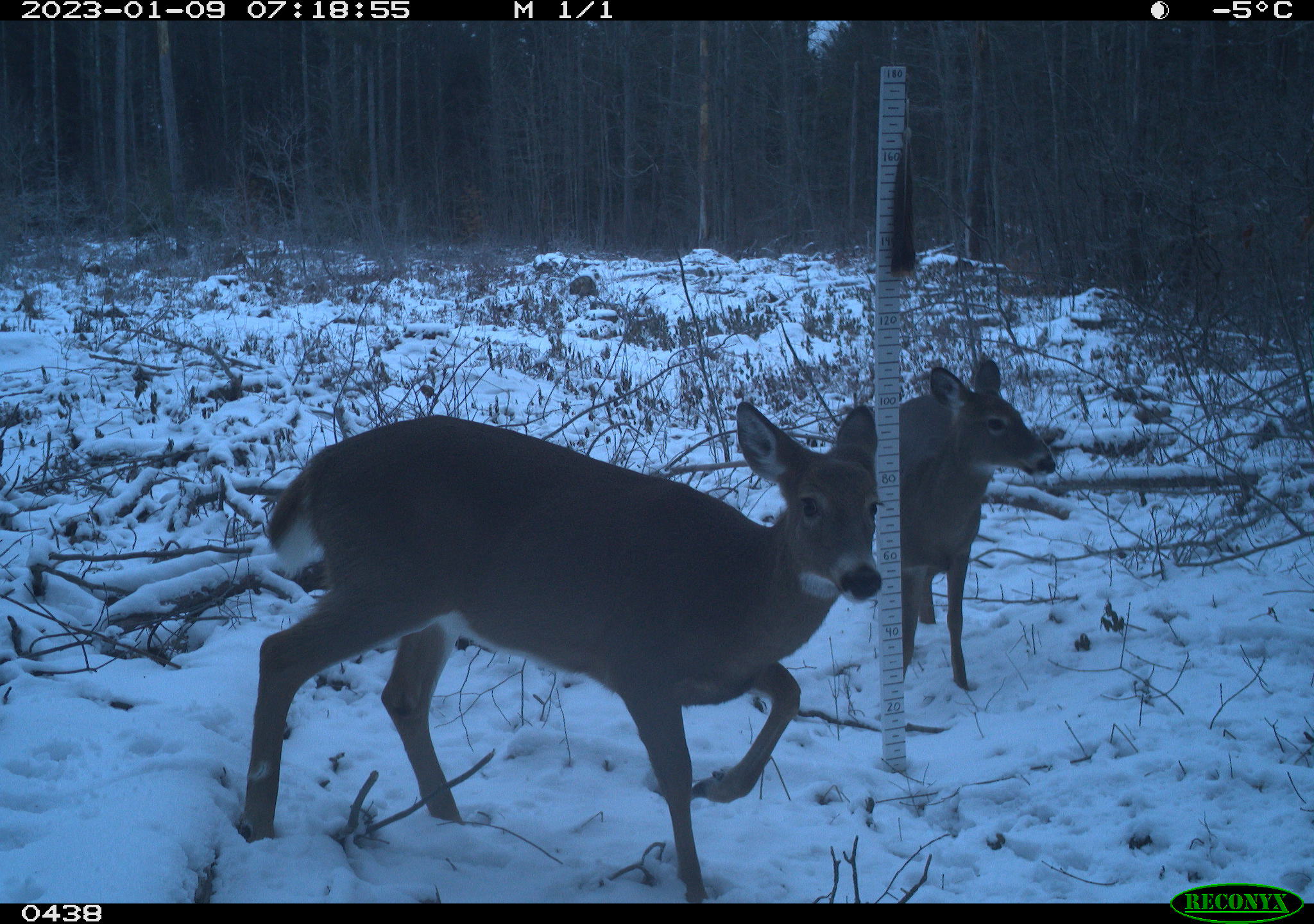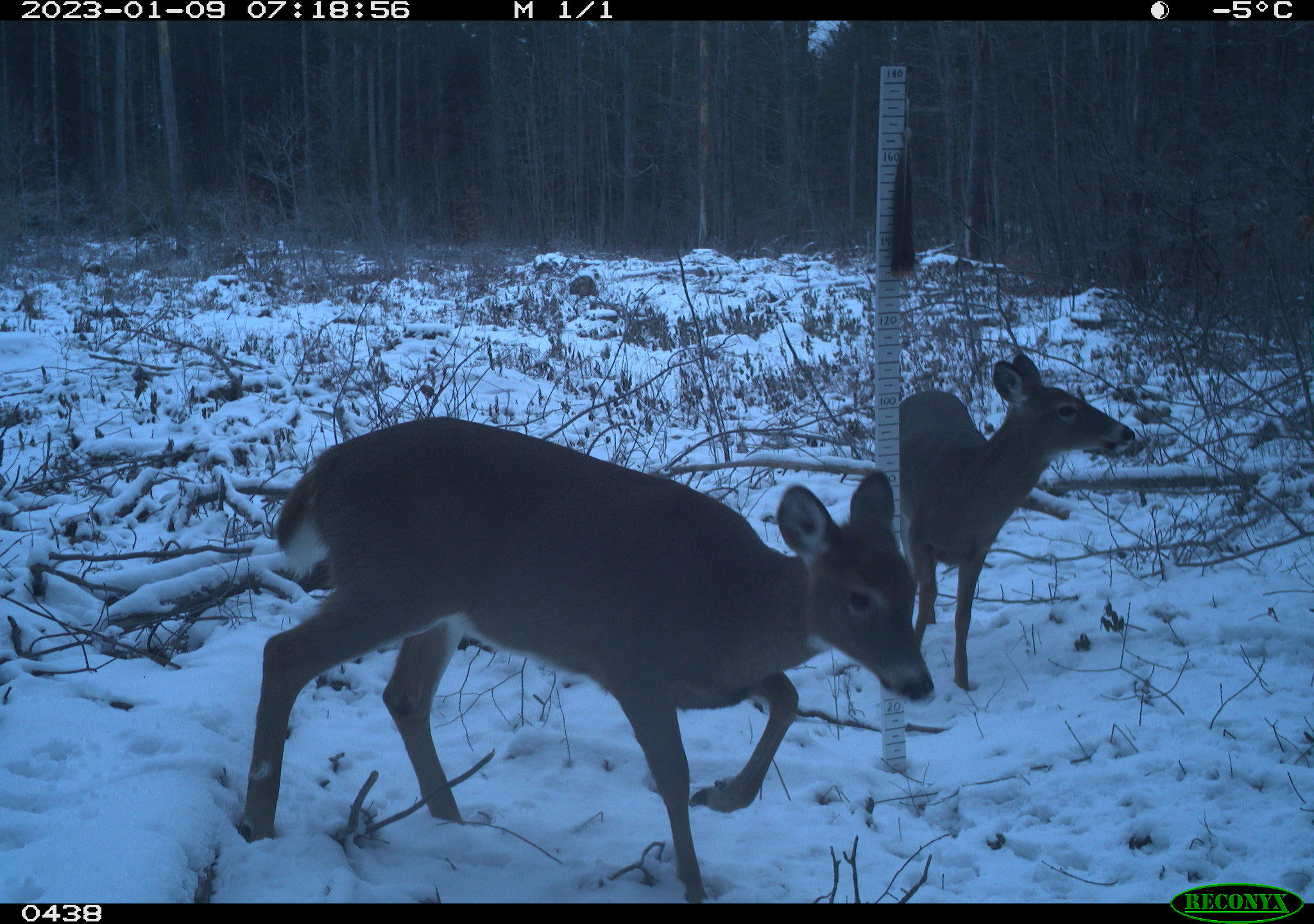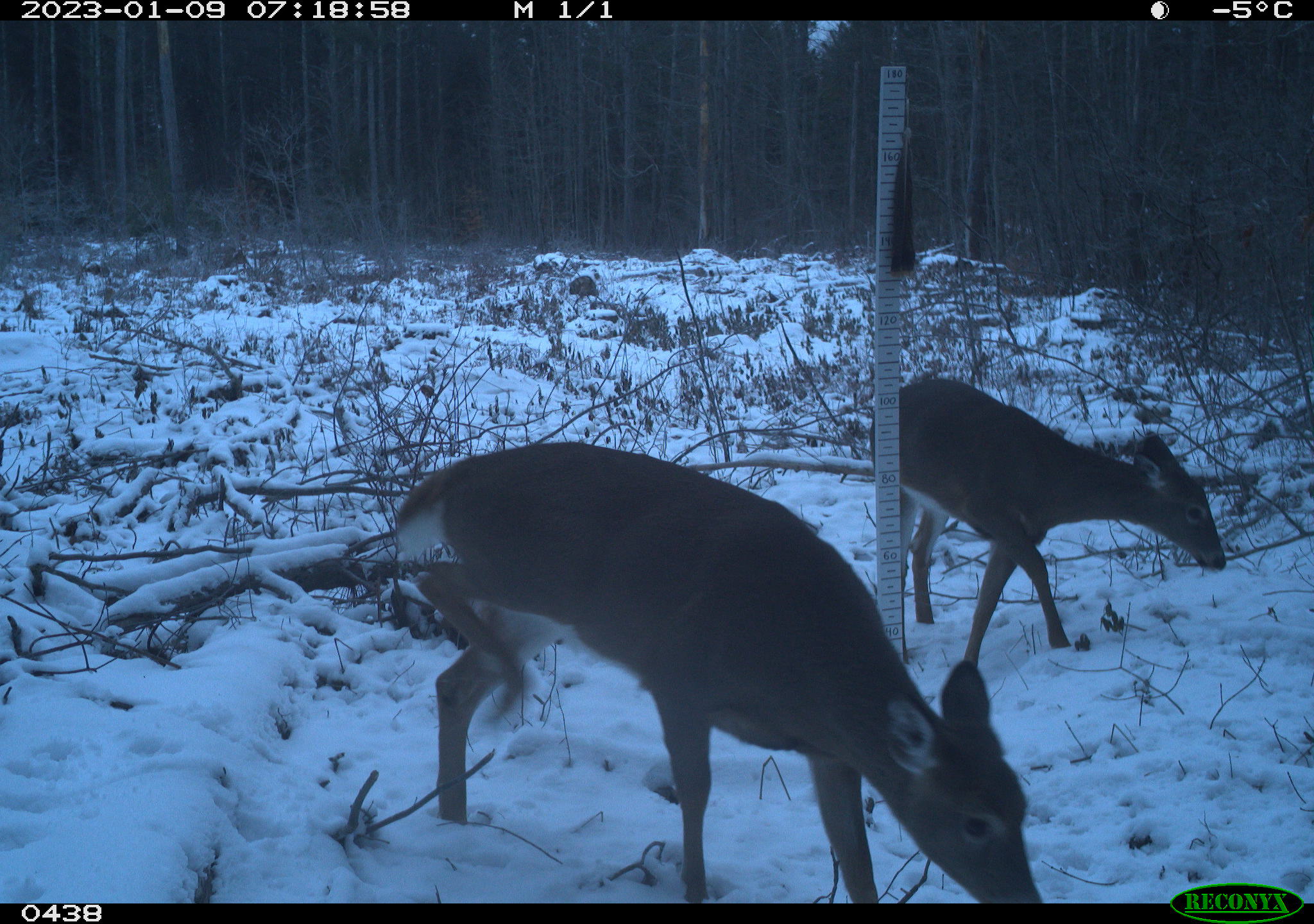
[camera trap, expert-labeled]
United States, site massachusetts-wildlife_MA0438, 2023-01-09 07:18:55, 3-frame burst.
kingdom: Animalia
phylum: Chordata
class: Mammalia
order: Artiodactyla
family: Cervidae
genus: Odocoileus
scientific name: Odocoileus virginianus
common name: white-tailed deer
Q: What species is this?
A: White-tailed deer (Odocoileus virginianus).